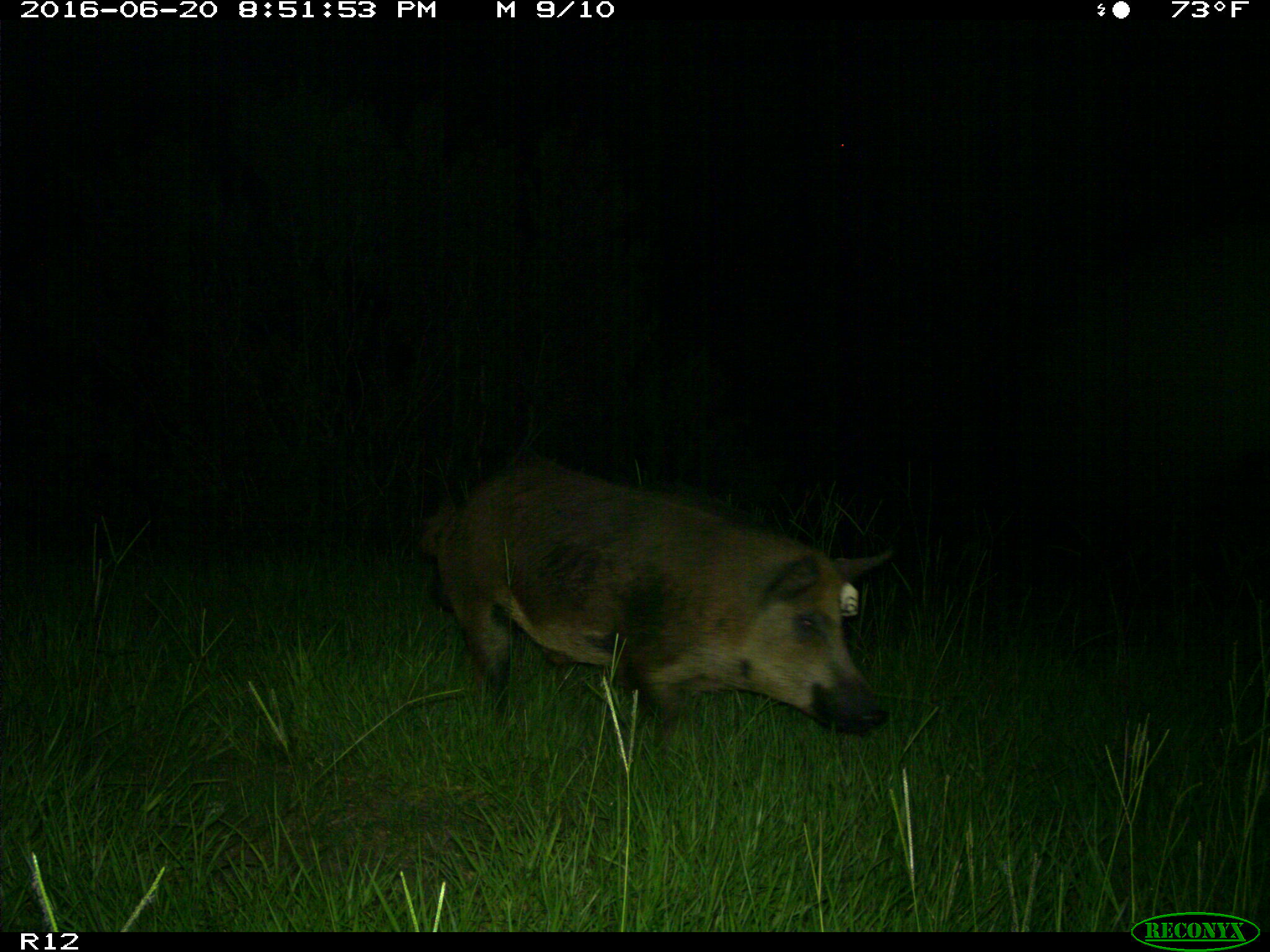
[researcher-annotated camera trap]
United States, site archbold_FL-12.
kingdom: Animalia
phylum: Chordata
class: Mammalia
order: Artiodactyla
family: Suidae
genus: Sus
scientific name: Sus scrofa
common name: wild boar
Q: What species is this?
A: Sus scrofa (wild boar).